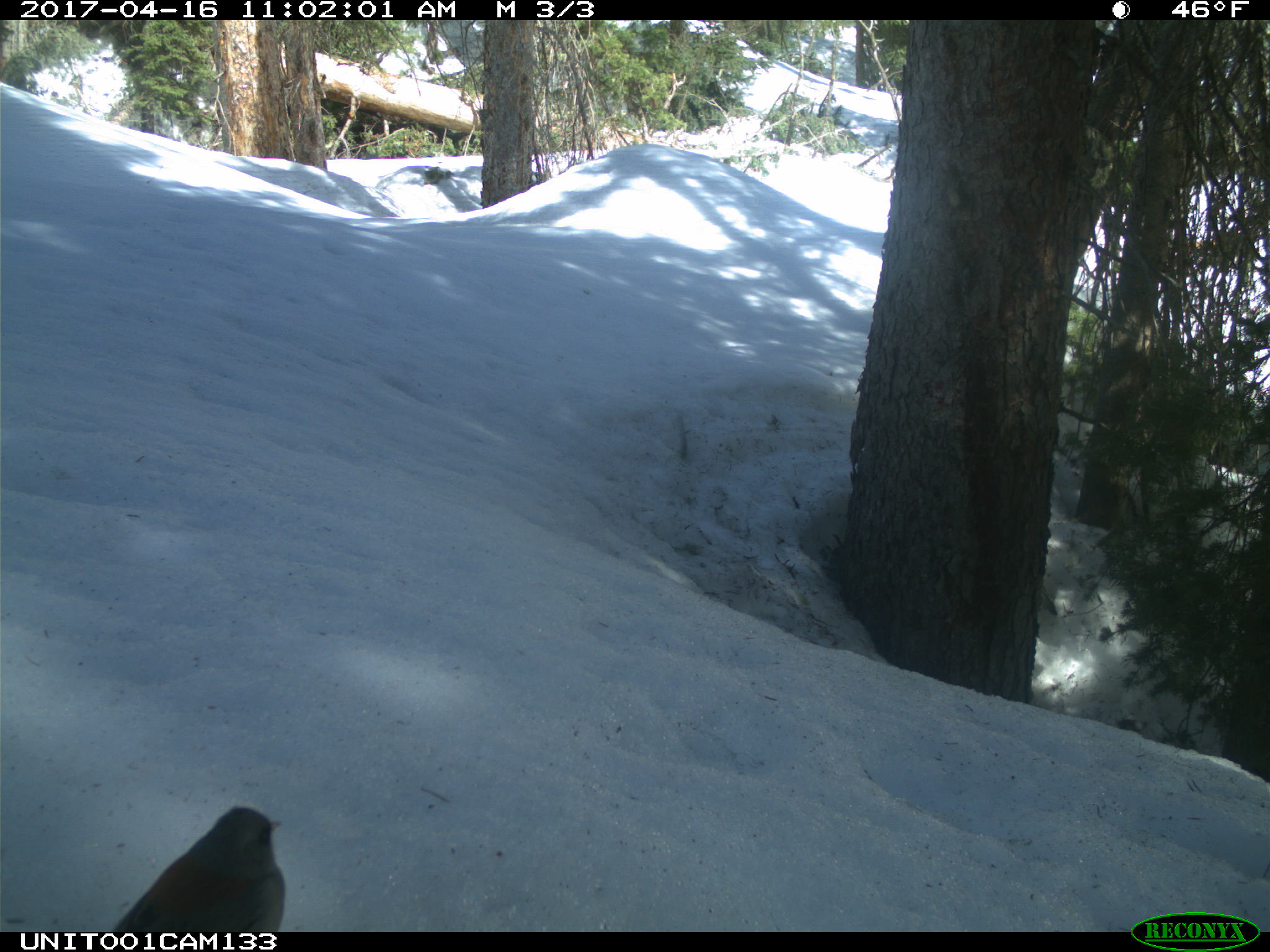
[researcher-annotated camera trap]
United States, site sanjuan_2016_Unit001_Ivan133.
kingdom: Animalia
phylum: Chordata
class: Aves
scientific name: Aves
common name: birds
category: unidentified bird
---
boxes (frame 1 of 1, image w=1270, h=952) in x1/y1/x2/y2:
animal: 115/806/285/932